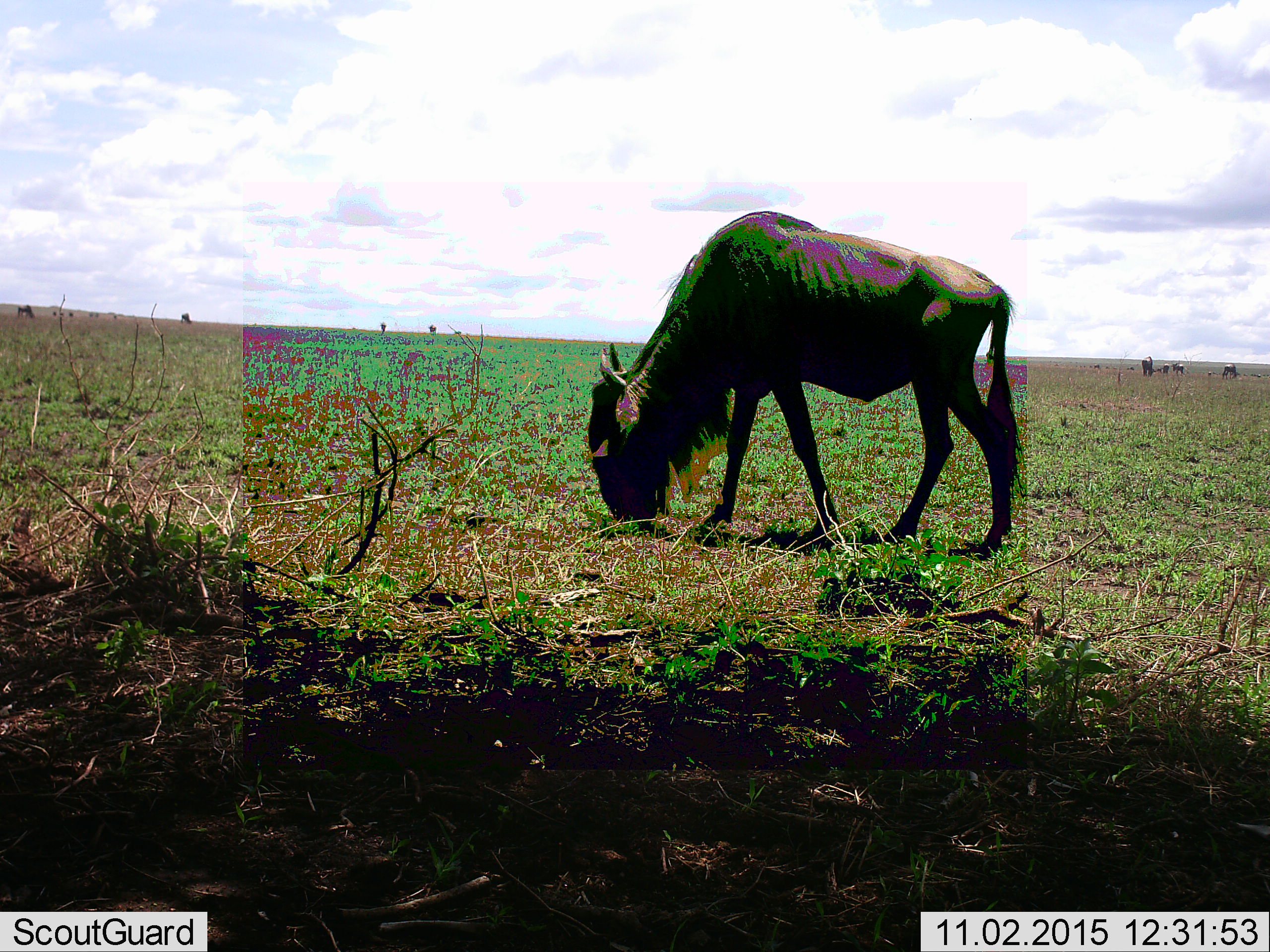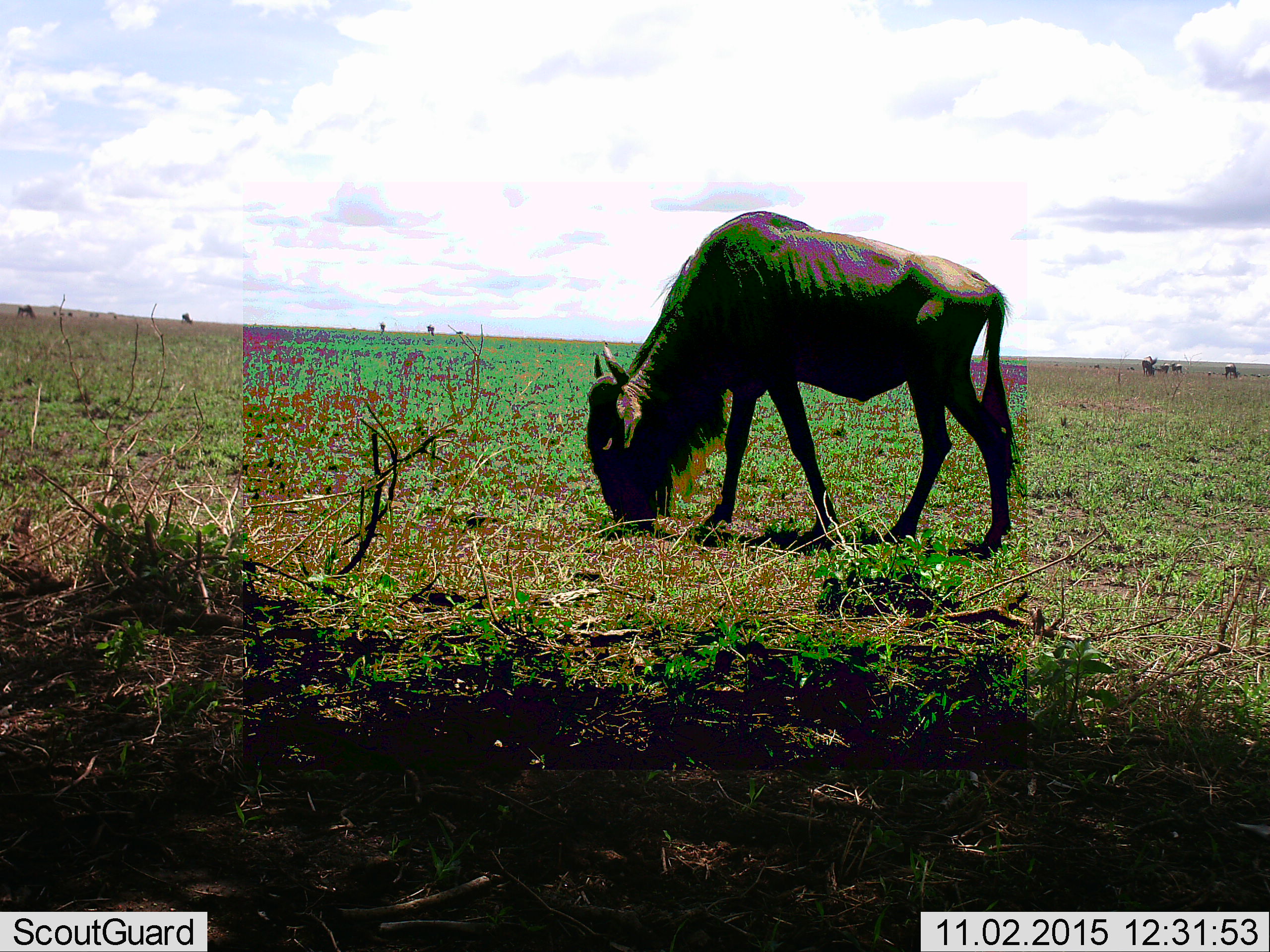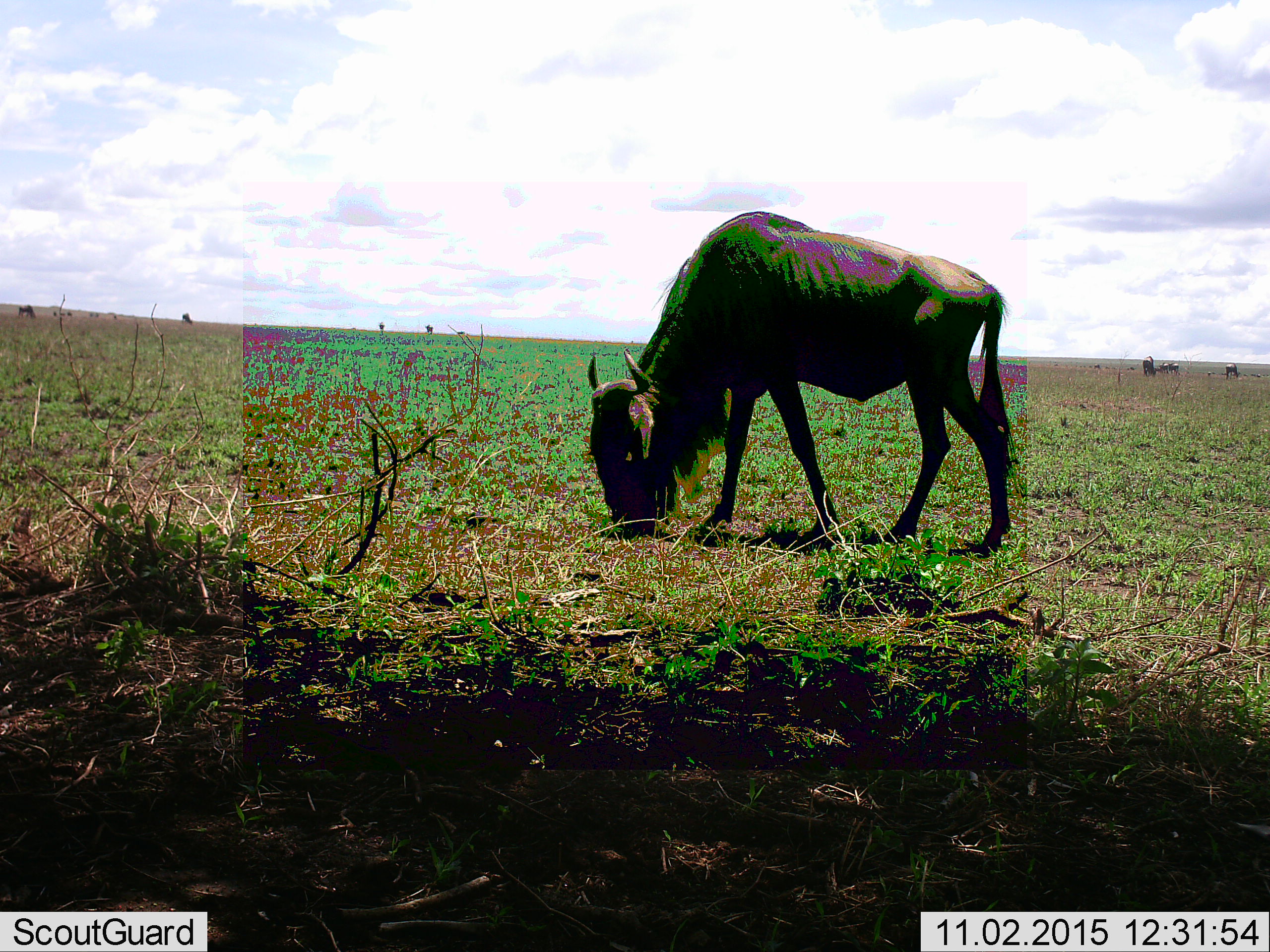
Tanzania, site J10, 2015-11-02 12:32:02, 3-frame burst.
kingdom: Animalia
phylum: Chordata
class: Mammalia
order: Artiodactyla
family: Bovidae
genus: Connochaetes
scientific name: Connochaetes taurinus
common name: blue wildebeest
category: wildebeest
Wildebeest (blue wildebeest) (Connochaetes taurinus), count 11-50. Behavior (volunteer vote fractions): standing 44%, resting 11%, moving 33%, interacting 0%. Young present (vote fraction): 0%. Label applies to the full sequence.